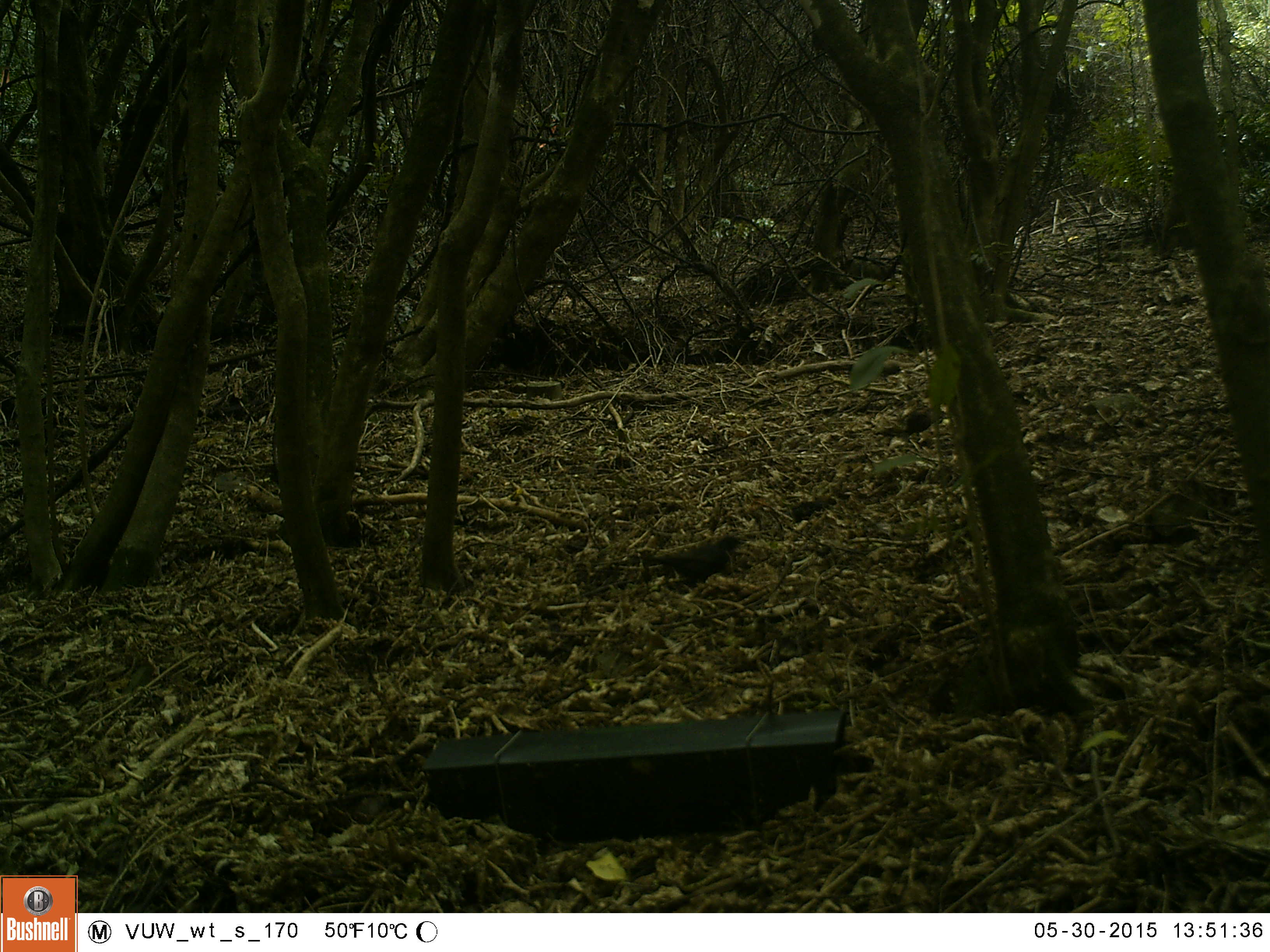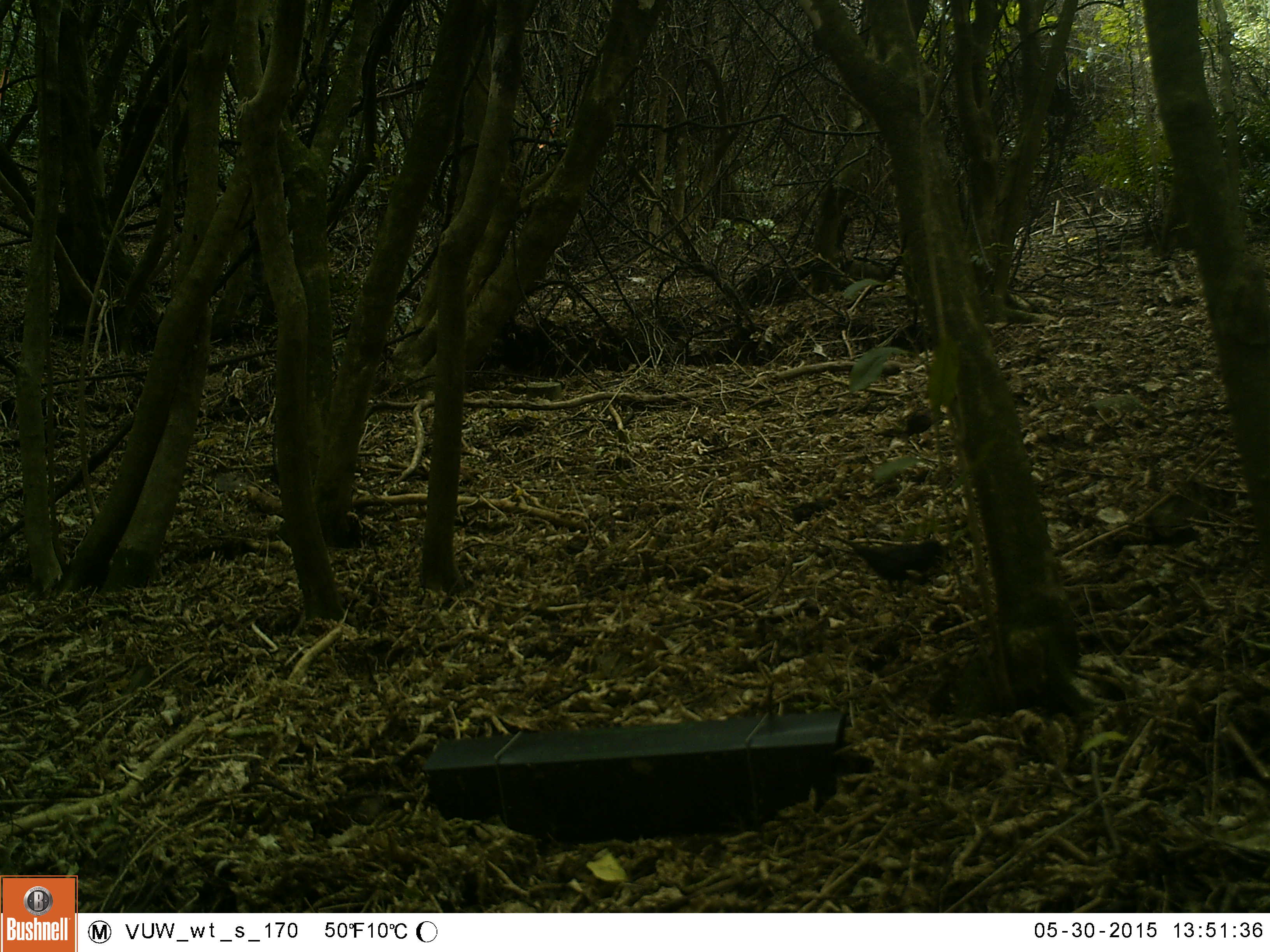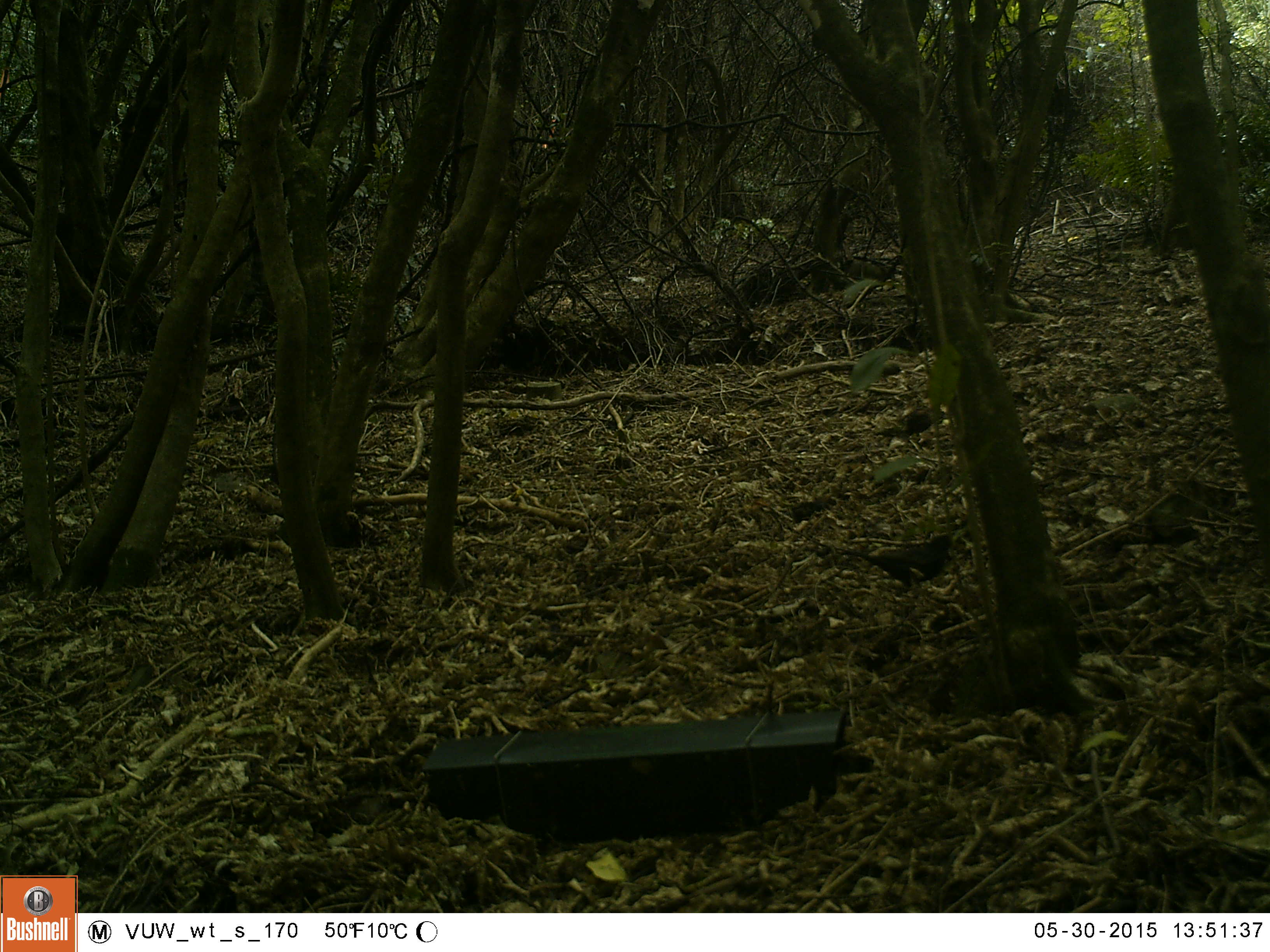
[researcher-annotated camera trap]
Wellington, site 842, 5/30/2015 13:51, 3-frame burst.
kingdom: Animalia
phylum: Chordata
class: Aves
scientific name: Aves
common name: bird